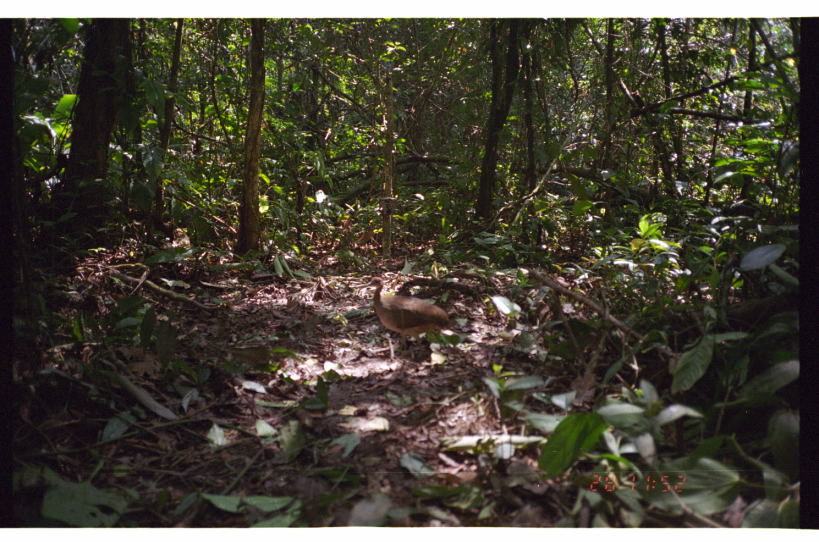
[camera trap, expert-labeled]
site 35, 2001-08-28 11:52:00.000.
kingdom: Animalia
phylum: Chordata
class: Aves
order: Tinamiformes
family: Tinamidae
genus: Tinamus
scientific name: Tinamus major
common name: great tinamou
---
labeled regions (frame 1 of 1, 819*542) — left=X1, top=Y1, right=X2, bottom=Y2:
tinamus major: left=355, top=275, right=451, bottom=350